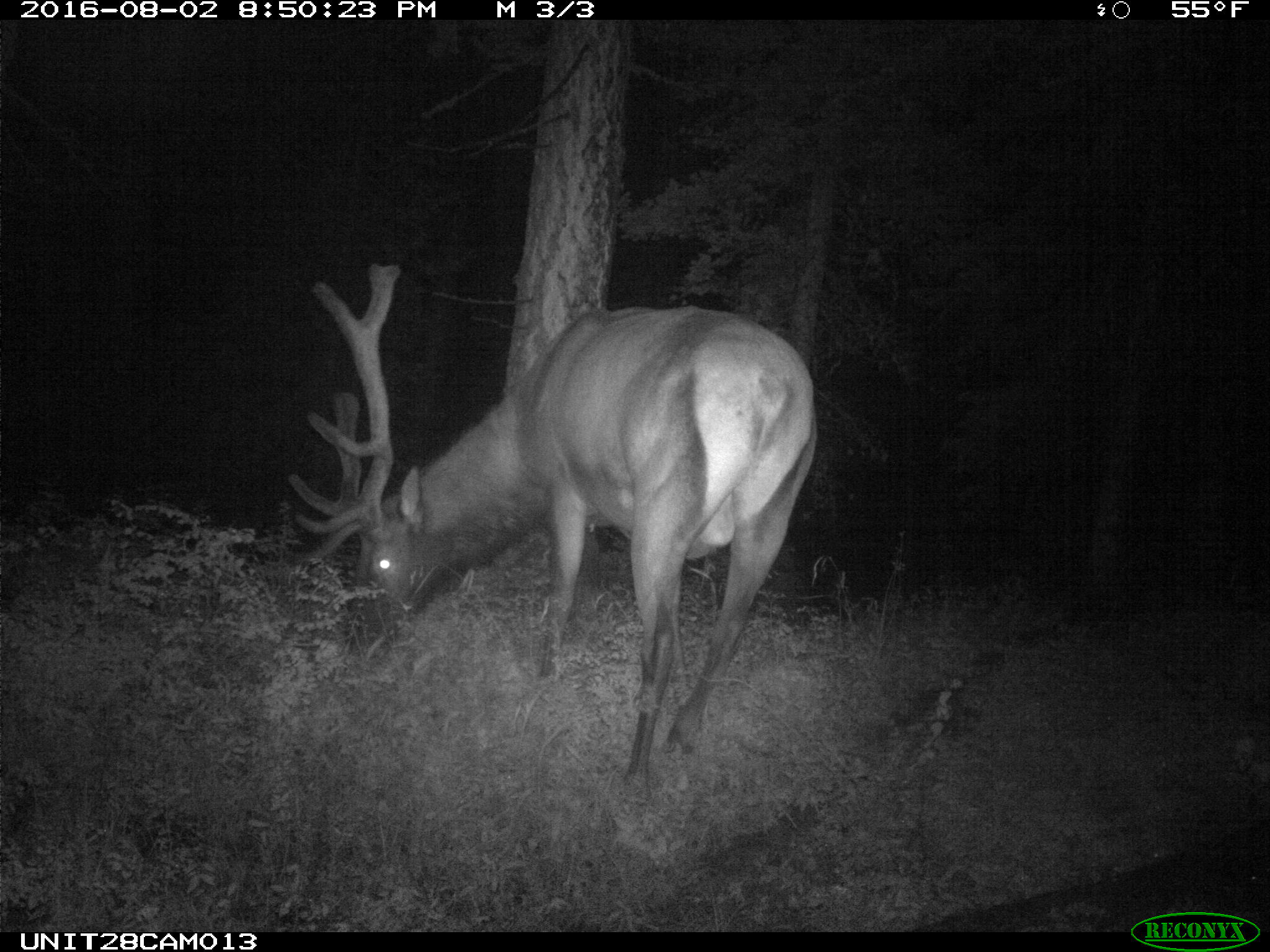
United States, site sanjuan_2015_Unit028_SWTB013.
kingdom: Animalia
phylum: Chordata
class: Mammalia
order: Artiodactyla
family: Cervidae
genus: Cervus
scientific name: Cervus elaphus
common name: red deer